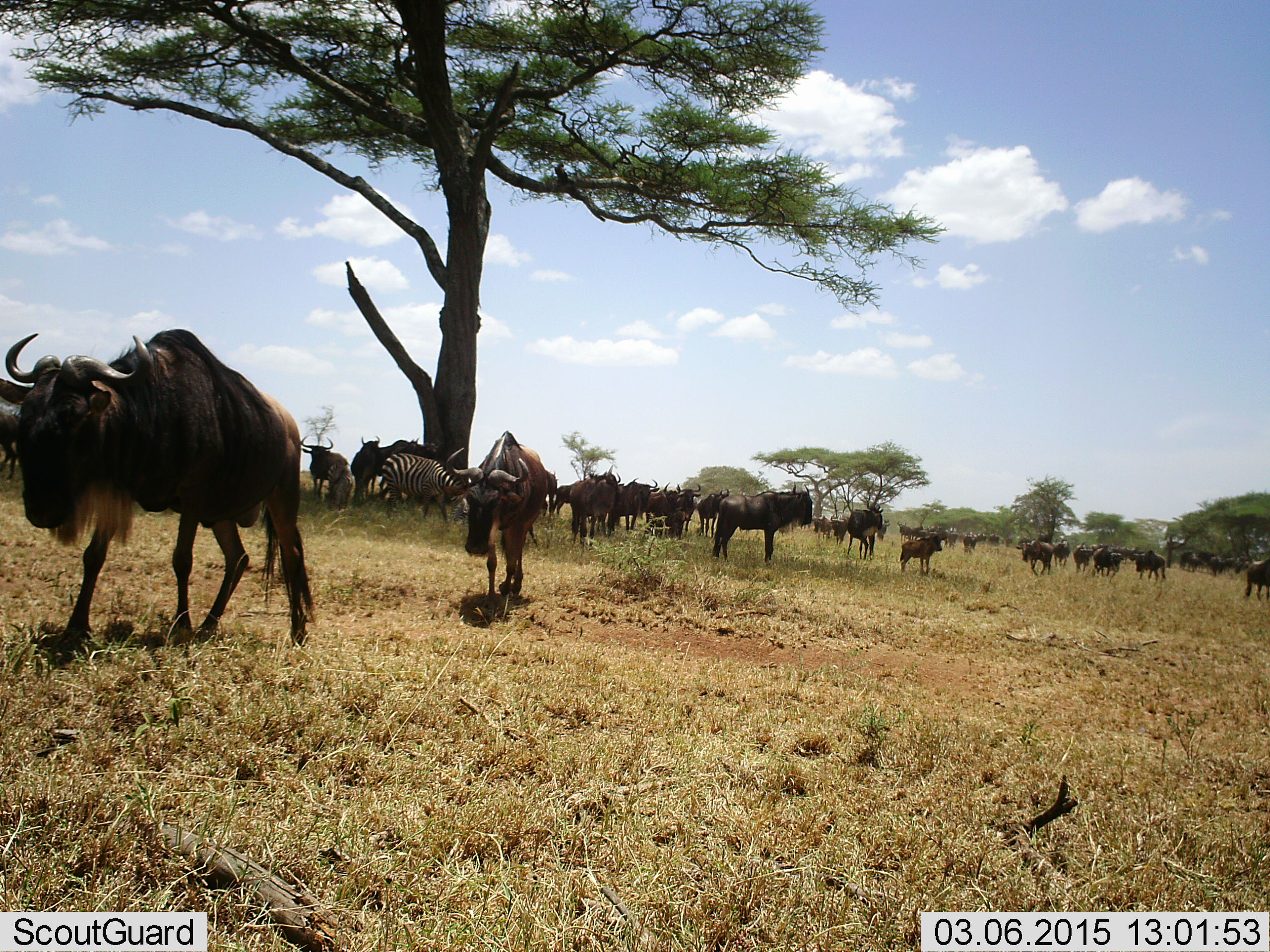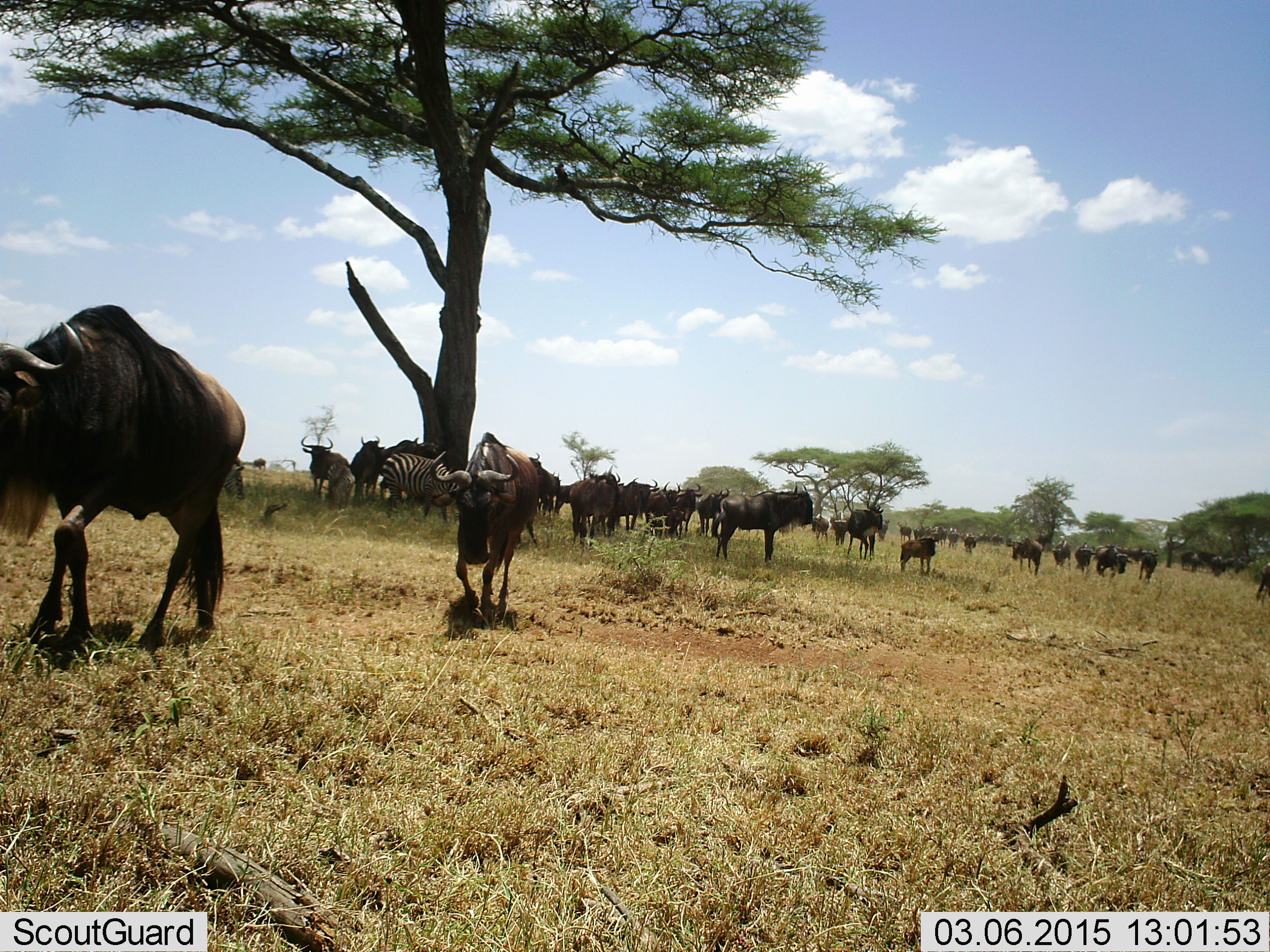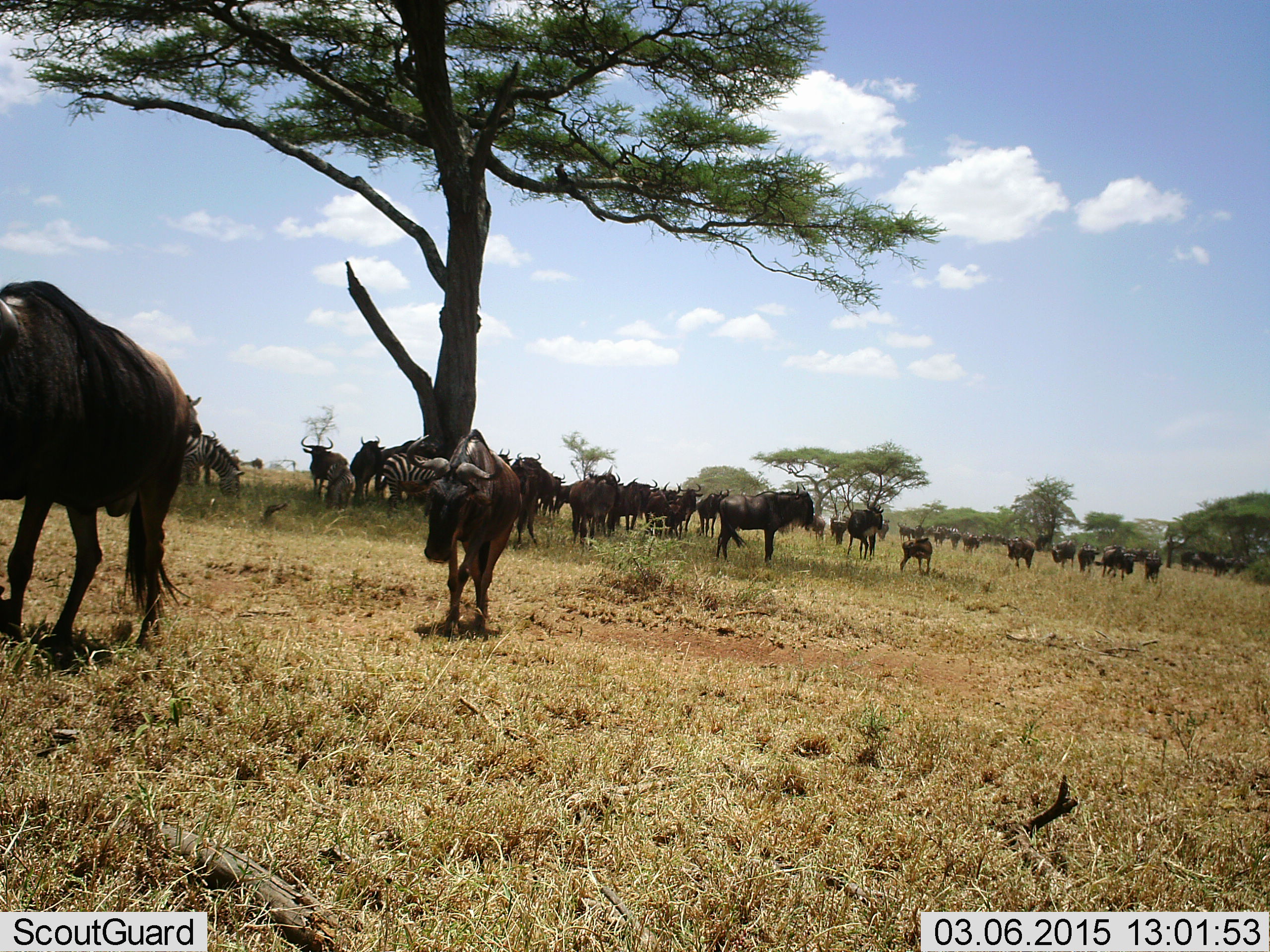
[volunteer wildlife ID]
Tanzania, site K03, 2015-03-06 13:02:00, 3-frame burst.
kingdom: Animalia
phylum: Chordata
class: Mammalia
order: Artiodactyla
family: Bovidae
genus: Connochaetes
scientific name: Connochaetes taurinus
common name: blue wildebeest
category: wildebeest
Wildebeest (blue wildebeest) (Connochaetes taurinus), count 11-50. Behavior (volunteer vote fractions): standing 54%, resting 15%, moving 85%, interacting 8%. Young present (vote fraction): 31%. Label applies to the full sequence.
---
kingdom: Animalia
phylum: Chordata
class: Mammalia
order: Perissodactyla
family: Equidae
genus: Equus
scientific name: Equus quagga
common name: plains zebra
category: zebra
Zebra (plains zebra) (Equus quagga), count 1. Behavior (volunteer vote fractions): standing 90%, resting 0%, moving 10%, interacting 0%. Young present (vote fraction): 0%. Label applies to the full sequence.